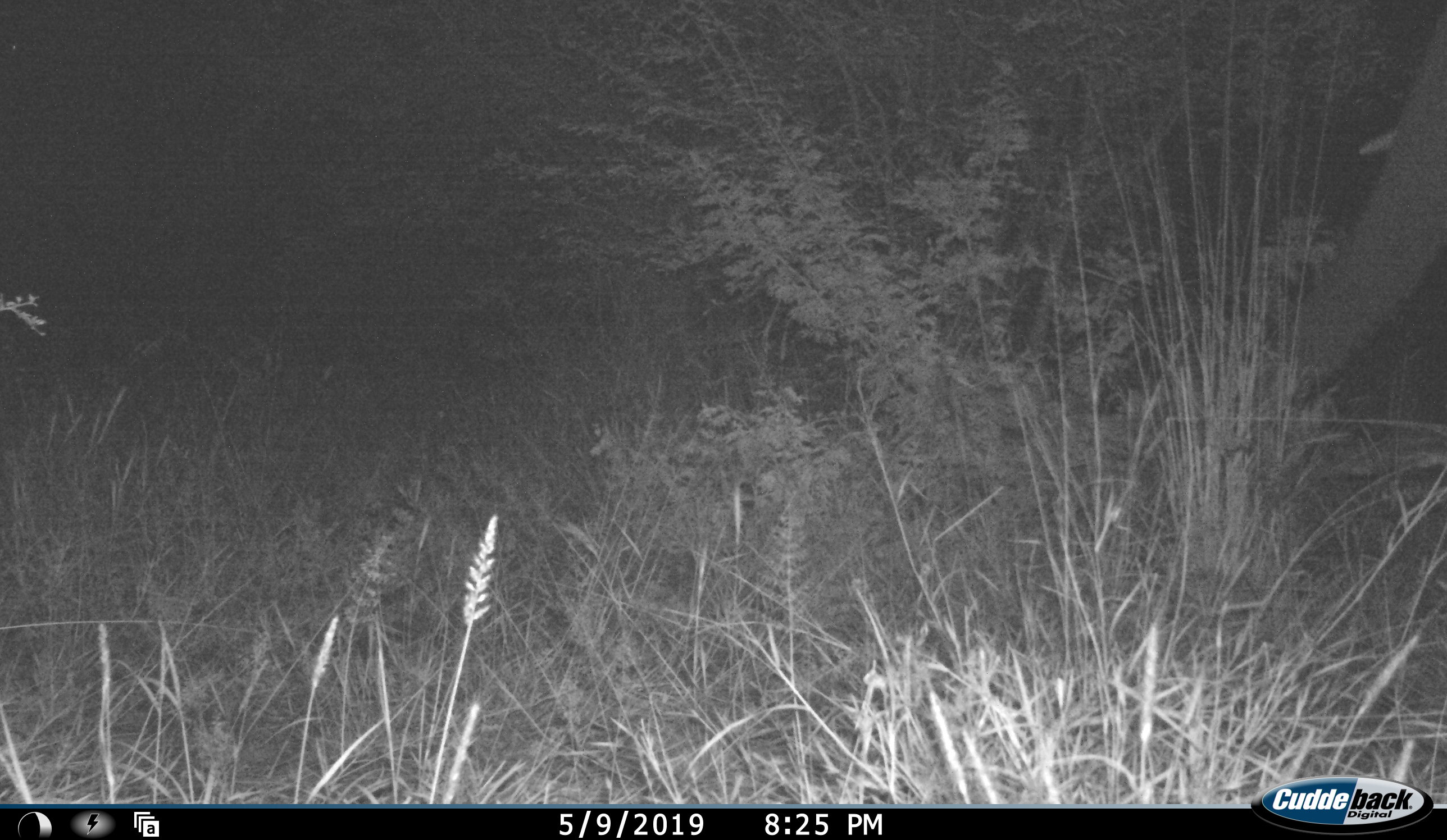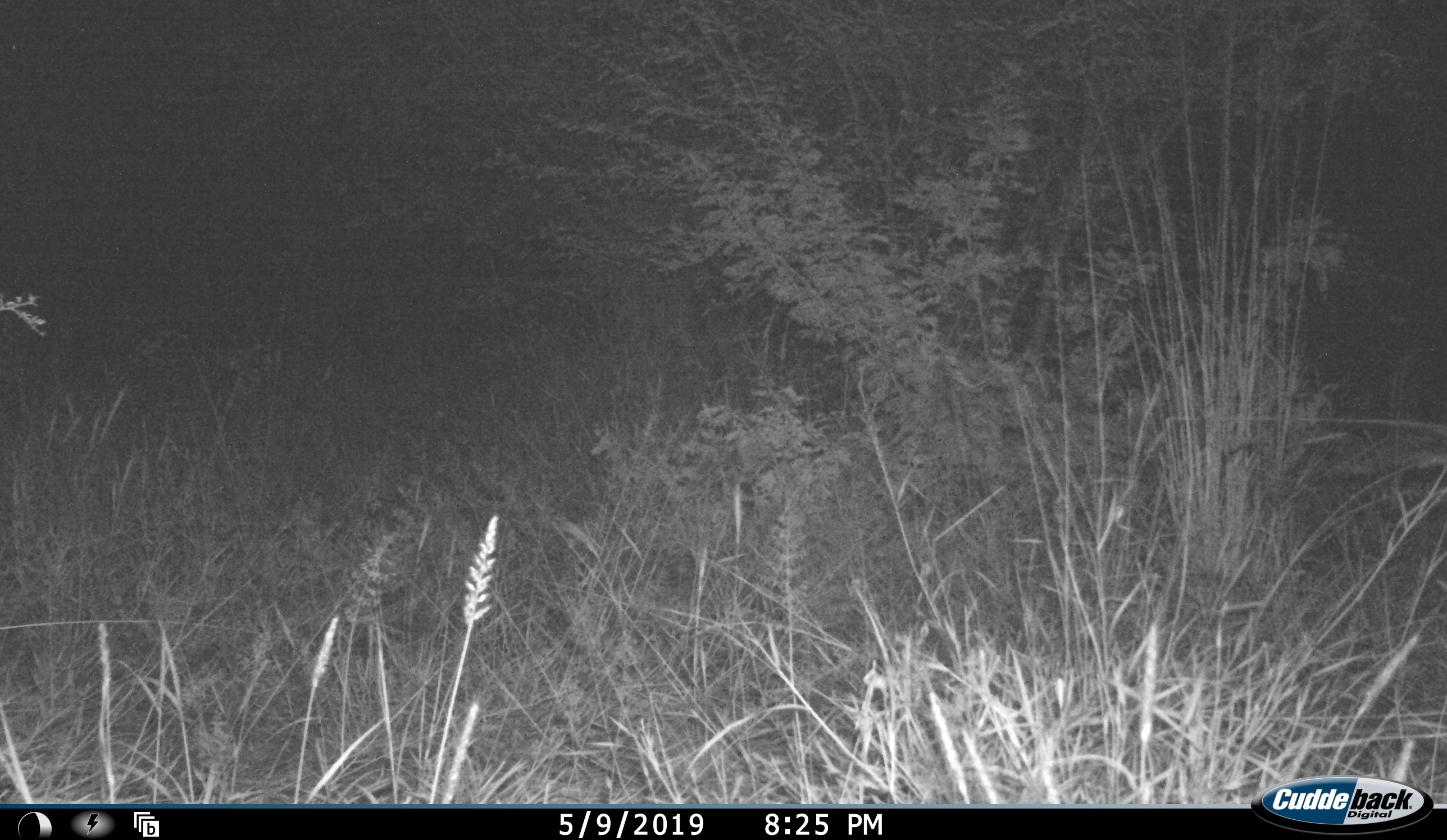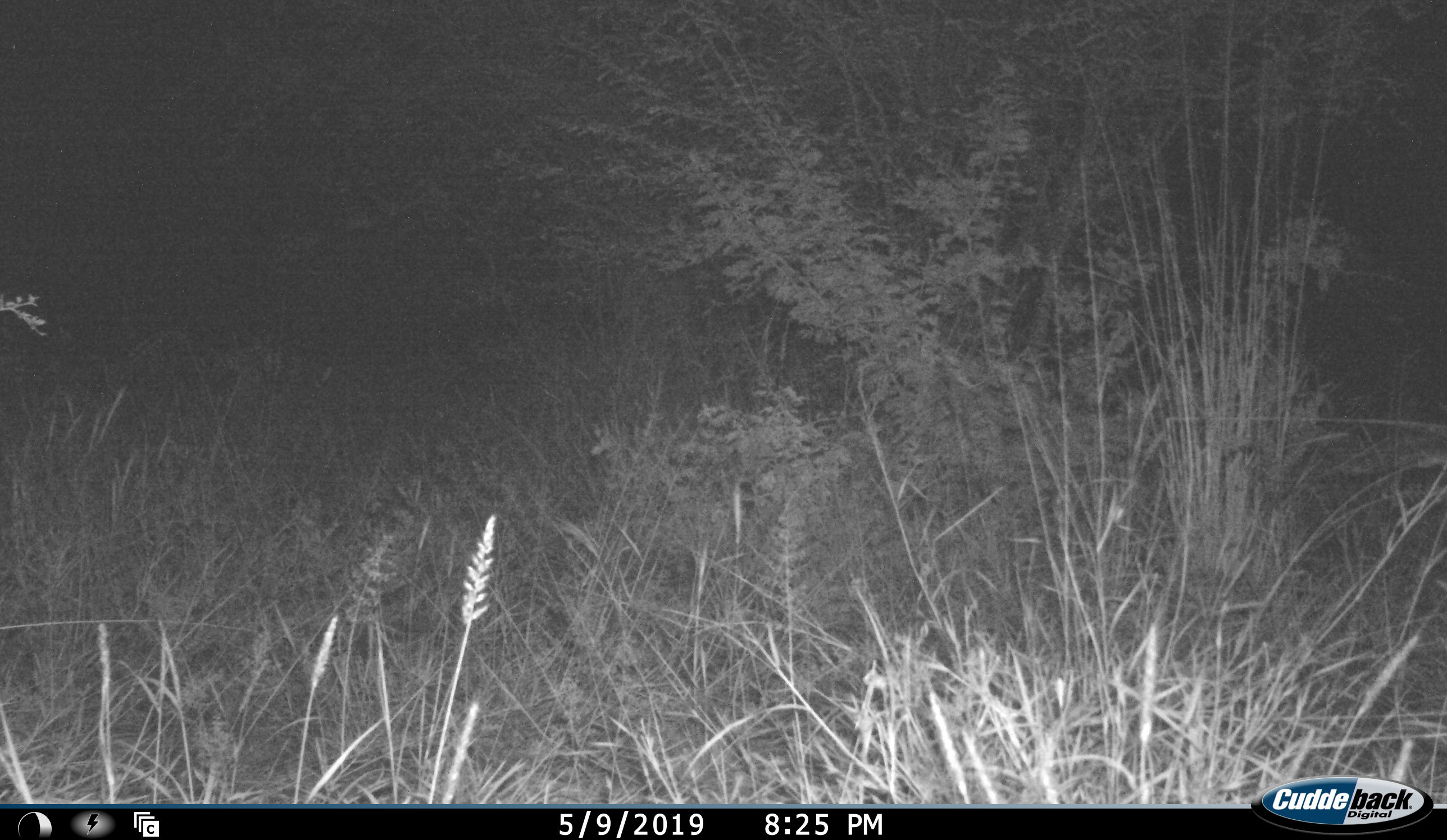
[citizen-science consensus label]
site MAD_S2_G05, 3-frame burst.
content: unidentified animal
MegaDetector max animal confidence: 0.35